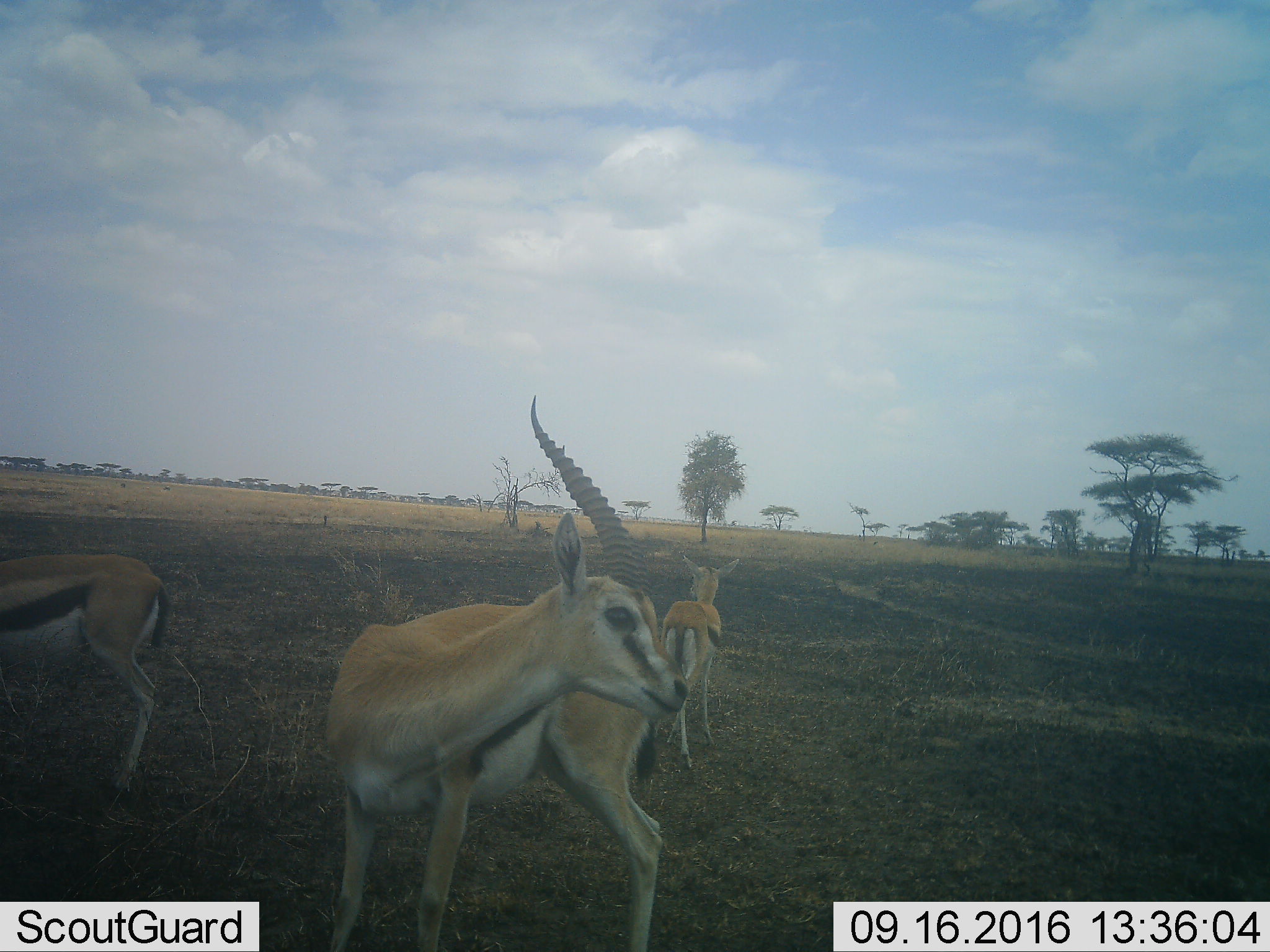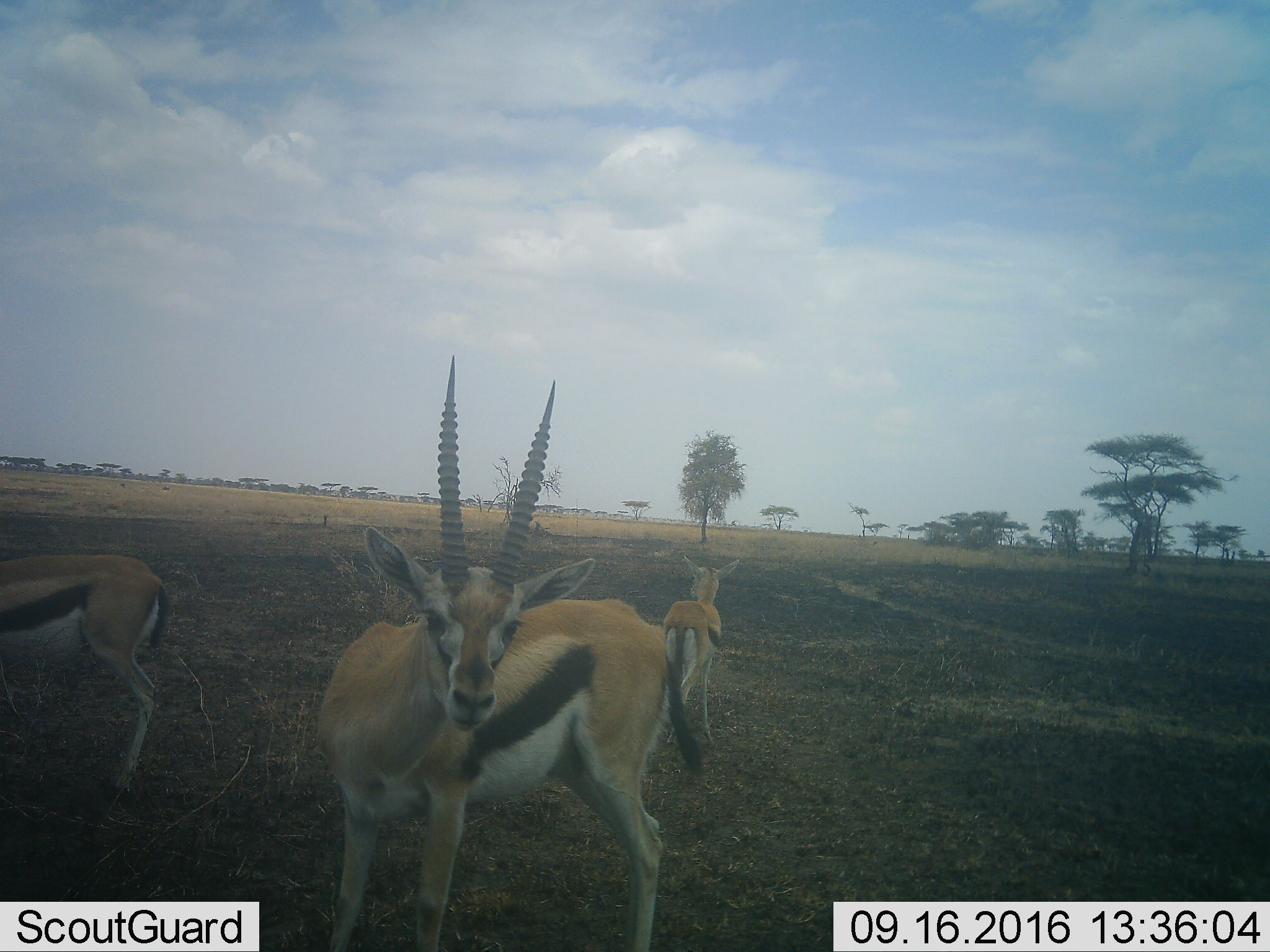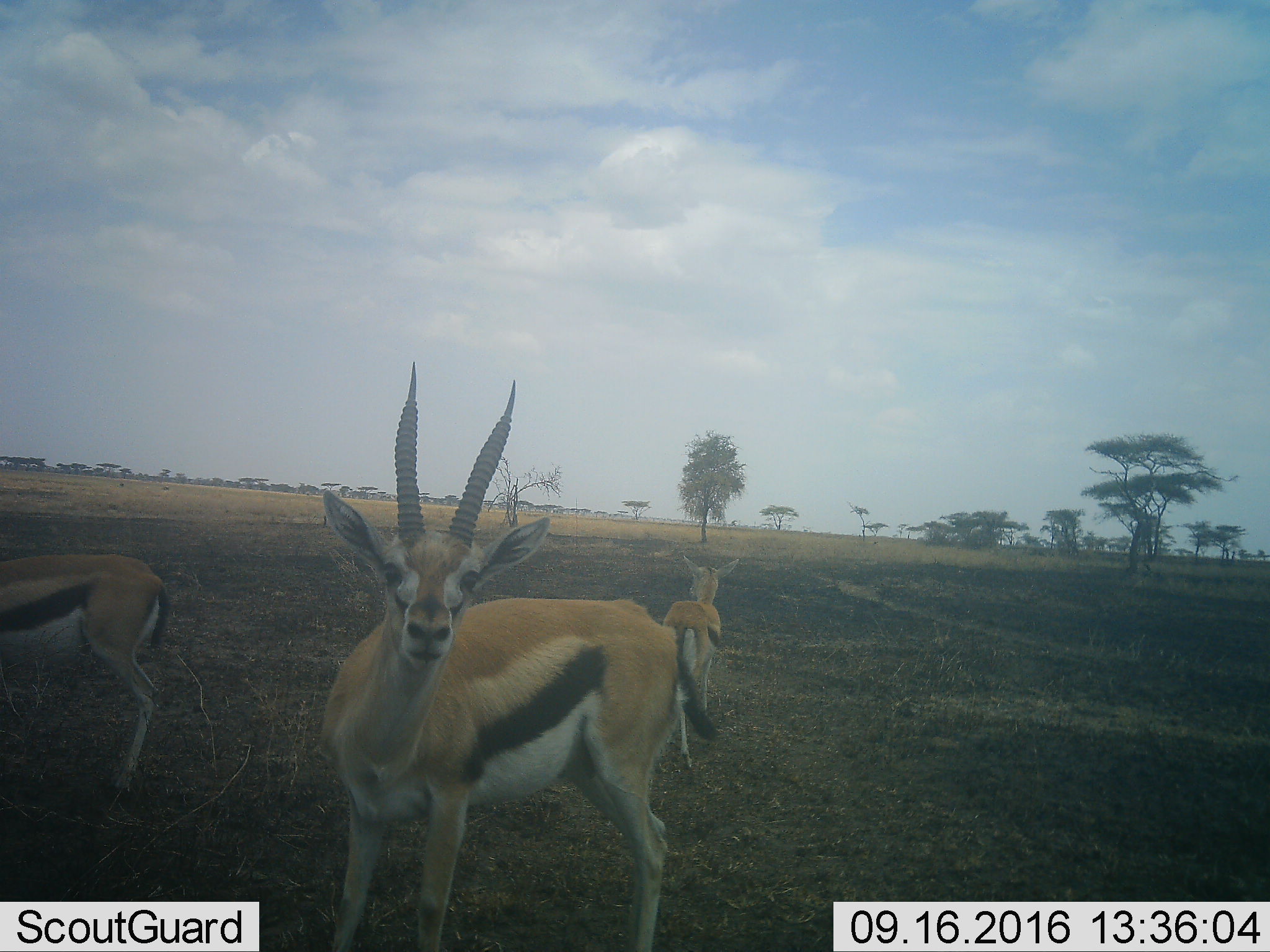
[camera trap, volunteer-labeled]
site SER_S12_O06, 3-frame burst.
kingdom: Animalia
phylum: Chordata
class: Mammalia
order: Artiodactyla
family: Bovidae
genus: Eudorcas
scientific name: Eudorcas thomsonii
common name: thomson's gazelle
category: gazellethomsons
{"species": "gazellethomsons (thomson's gazelle) (Eudorcas thomsonii)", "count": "3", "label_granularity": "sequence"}